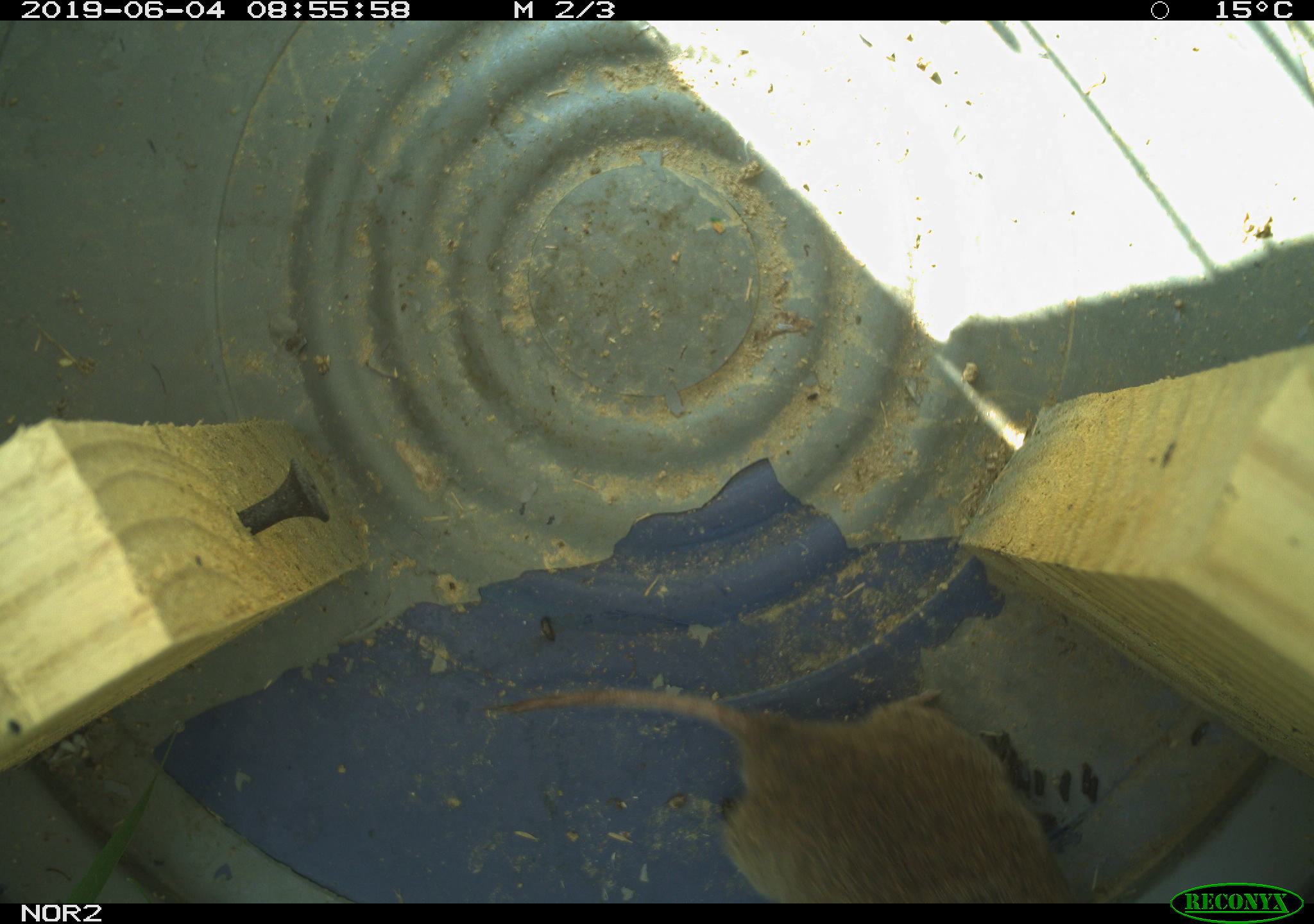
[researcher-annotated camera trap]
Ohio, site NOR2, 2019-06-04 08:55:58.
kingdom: Animalia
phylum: Chordata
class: Mammalia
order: Rodentia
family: Cricetidae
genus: Microtus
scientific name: Microtus pennsylvanicus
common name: meadow vole